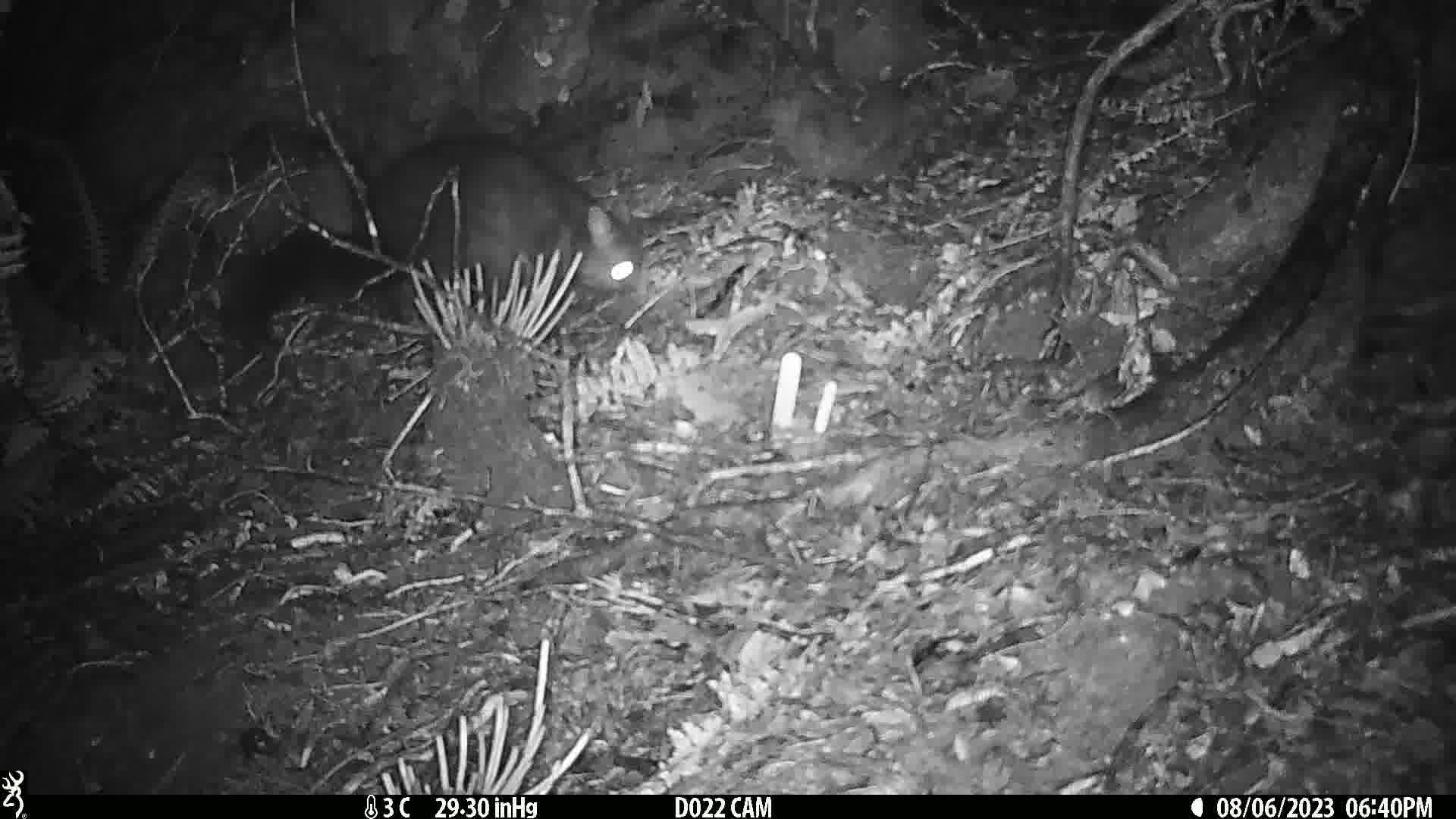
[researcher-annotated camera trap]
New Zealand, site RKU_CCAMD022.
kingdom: Animalia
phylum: Chordata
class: Mammalia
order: Diprotodontia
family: Phalangeridae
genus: Trichosurus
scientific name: Trichosurus vulpecula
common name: common brushtail possum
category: possum